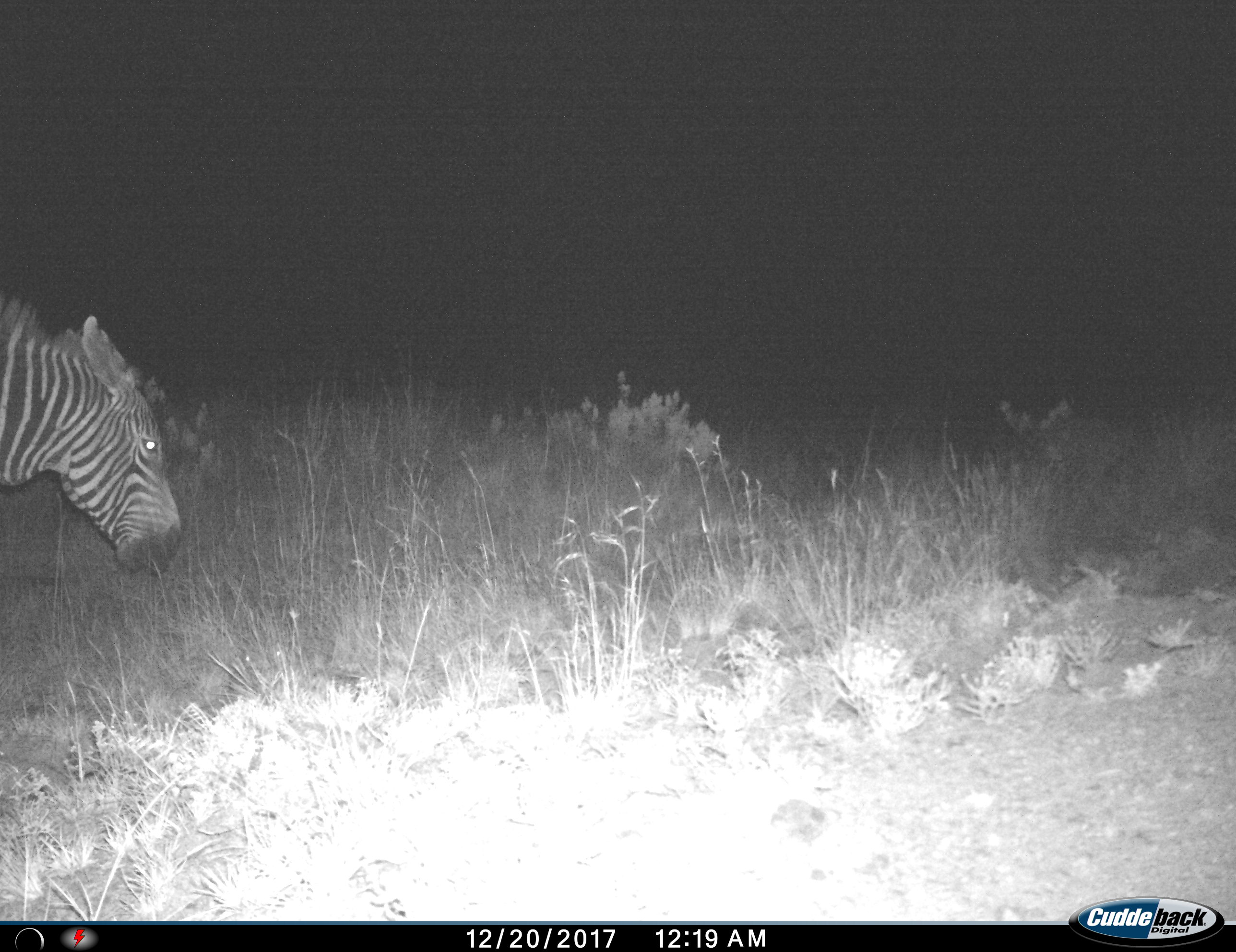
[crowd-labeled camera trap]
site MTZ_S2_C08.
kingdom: Animalia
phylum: Chordata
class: Mammalia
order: Perissodactyla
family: Equidae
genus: Equus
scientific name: Equus zebra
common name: mountain zebra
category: zebramountain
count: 1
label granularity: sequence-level